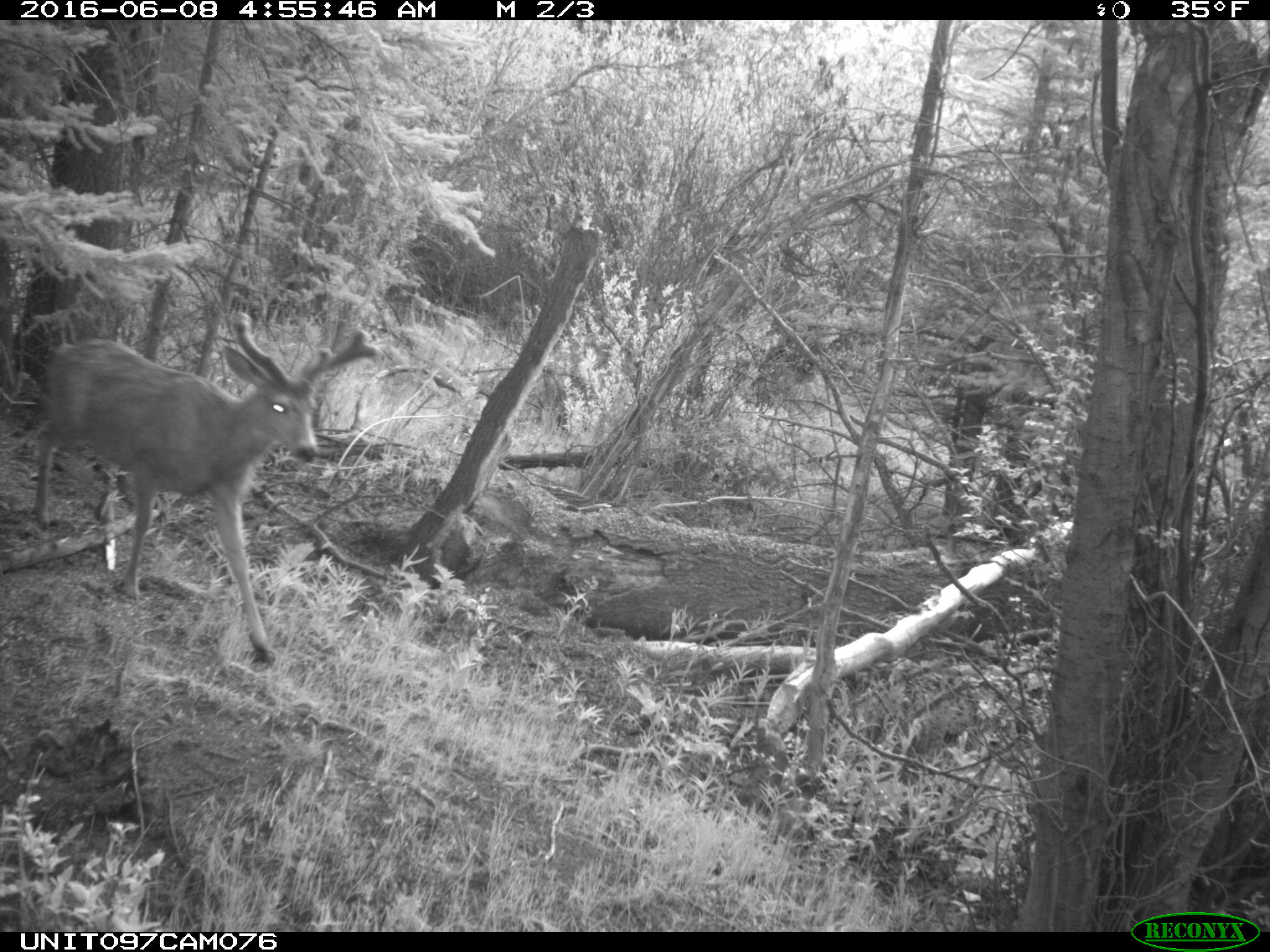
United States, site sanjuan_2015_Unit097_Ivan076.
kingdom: Animalia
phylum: Chordata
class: Mammalia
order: Artiodactyla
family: Cervidae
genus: Odocoileus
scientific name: Odocoileus hemionus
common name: mule deer